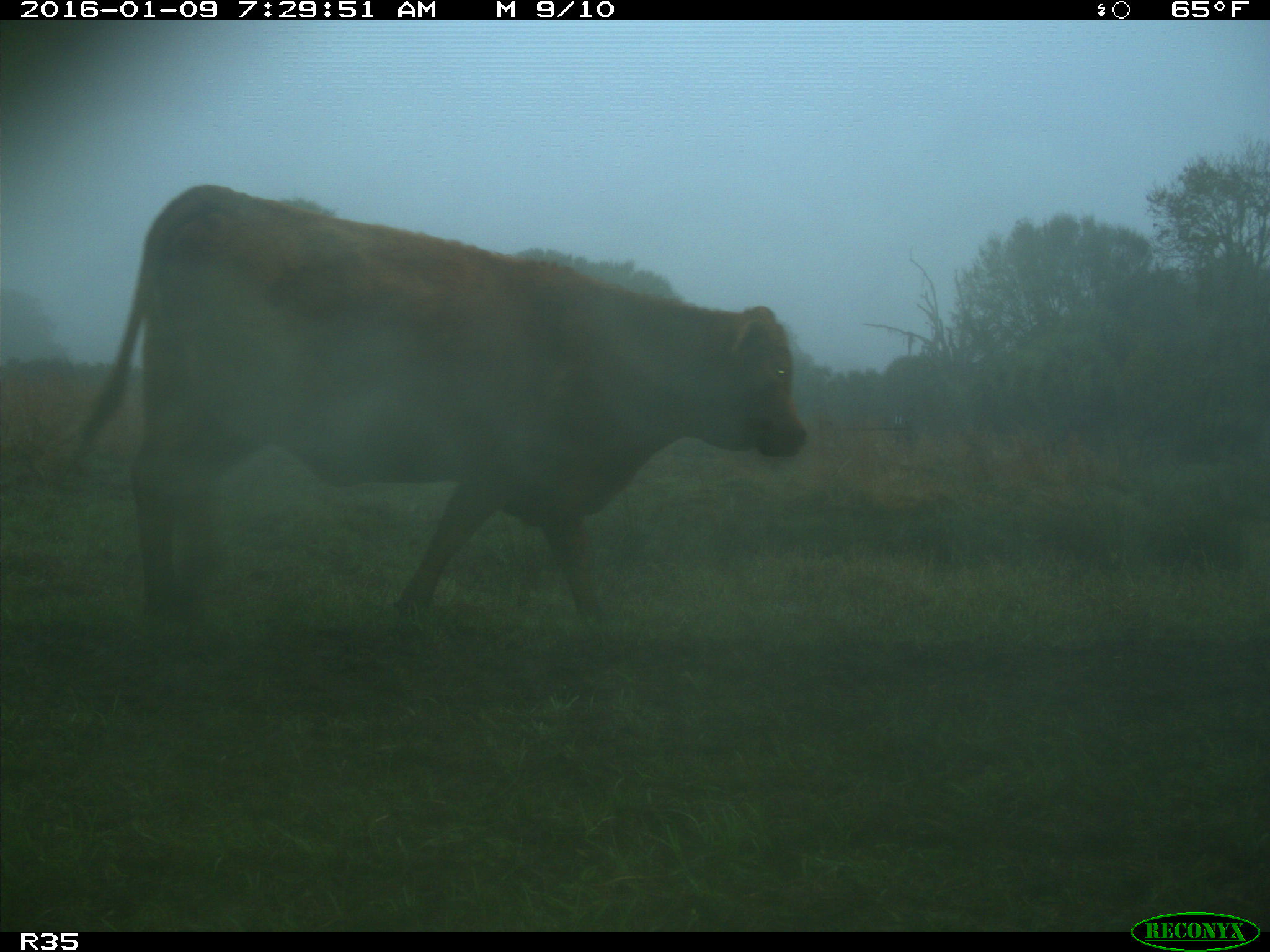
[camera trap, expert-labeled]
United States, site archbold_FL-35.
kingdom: Animalia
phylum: Chordata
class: Mammalia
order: Artiodactyla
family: Bovidae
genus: Bos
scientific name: Bos taurus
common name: domestic cow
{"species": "Bos taurus (domestic cow)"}